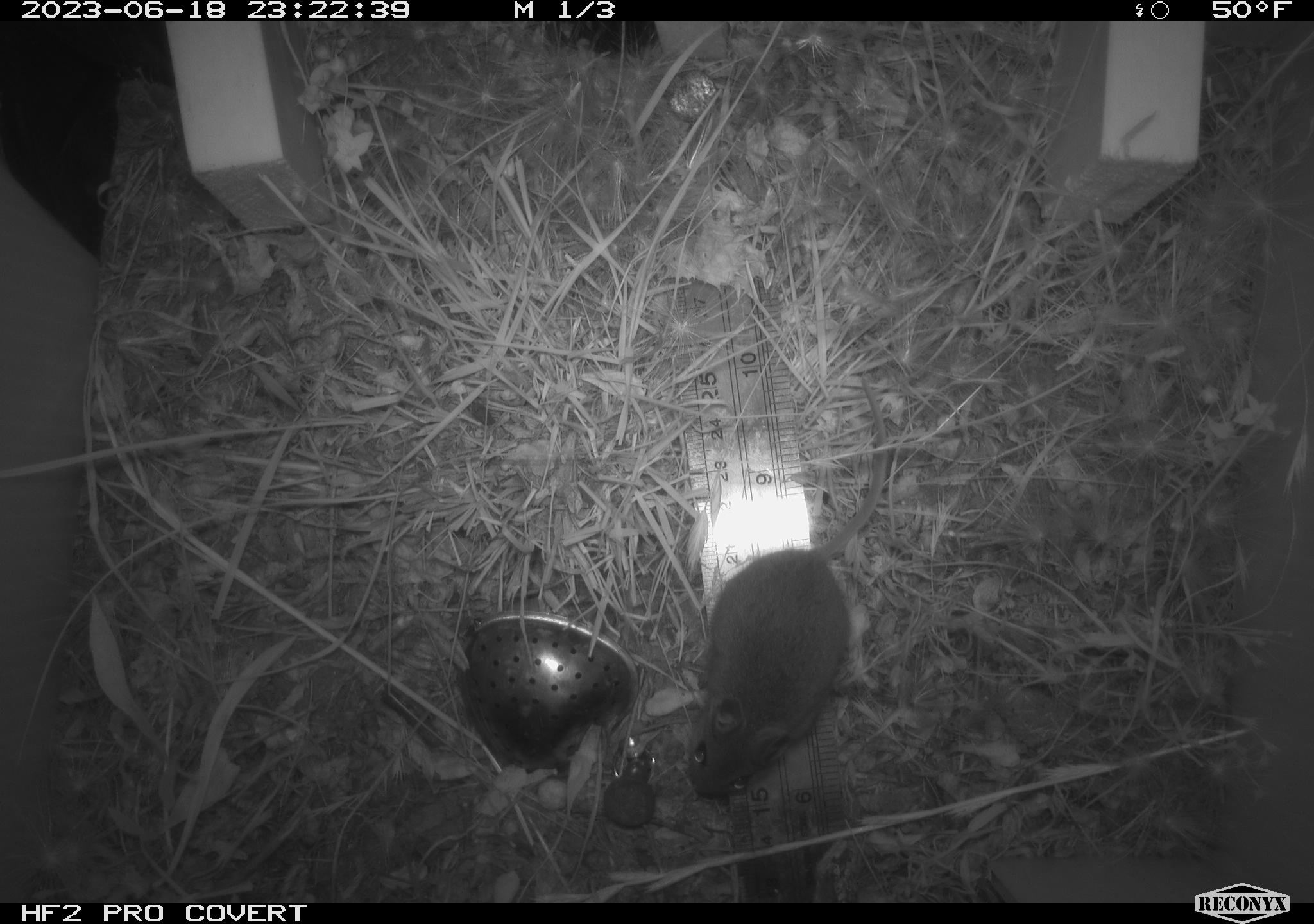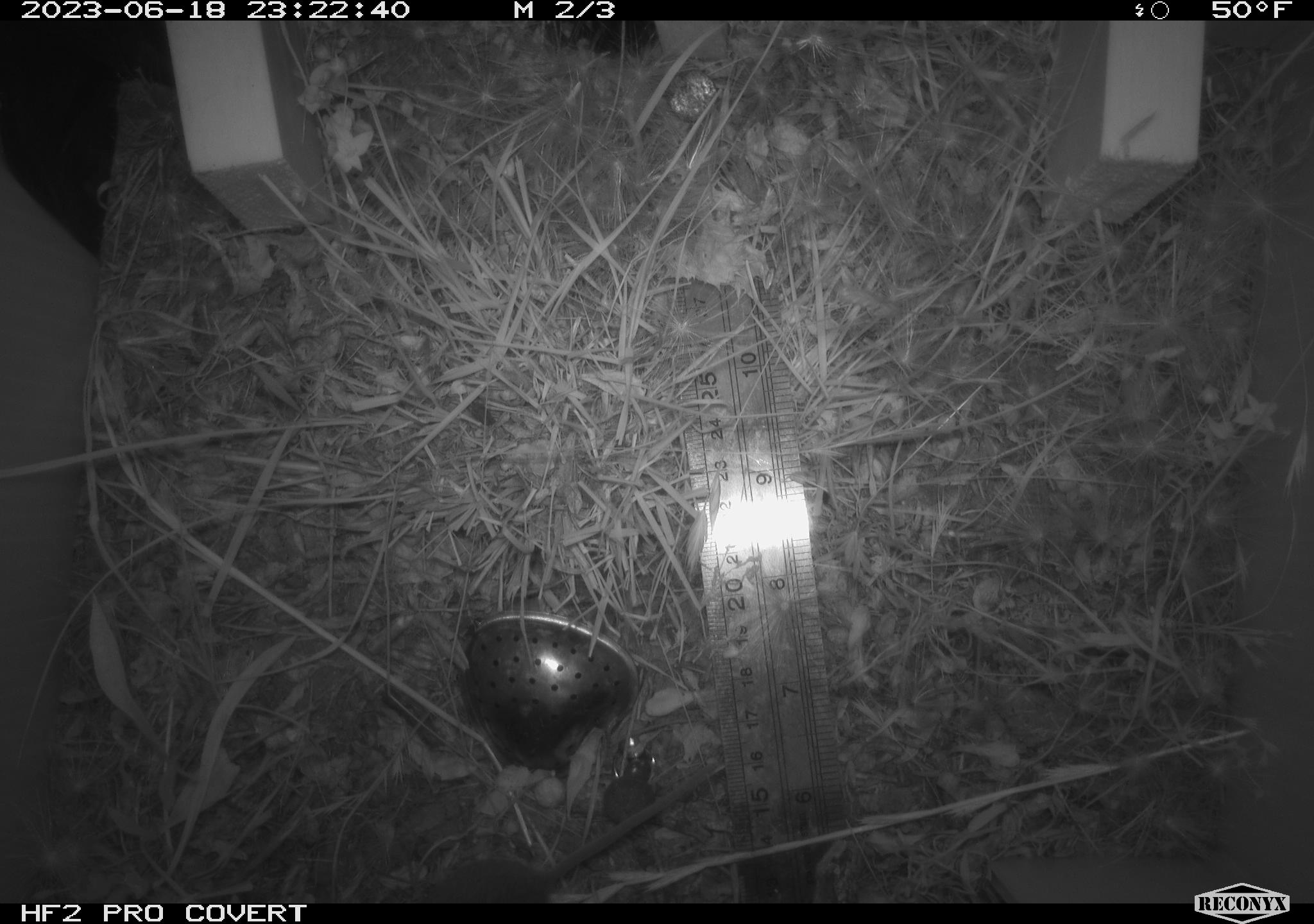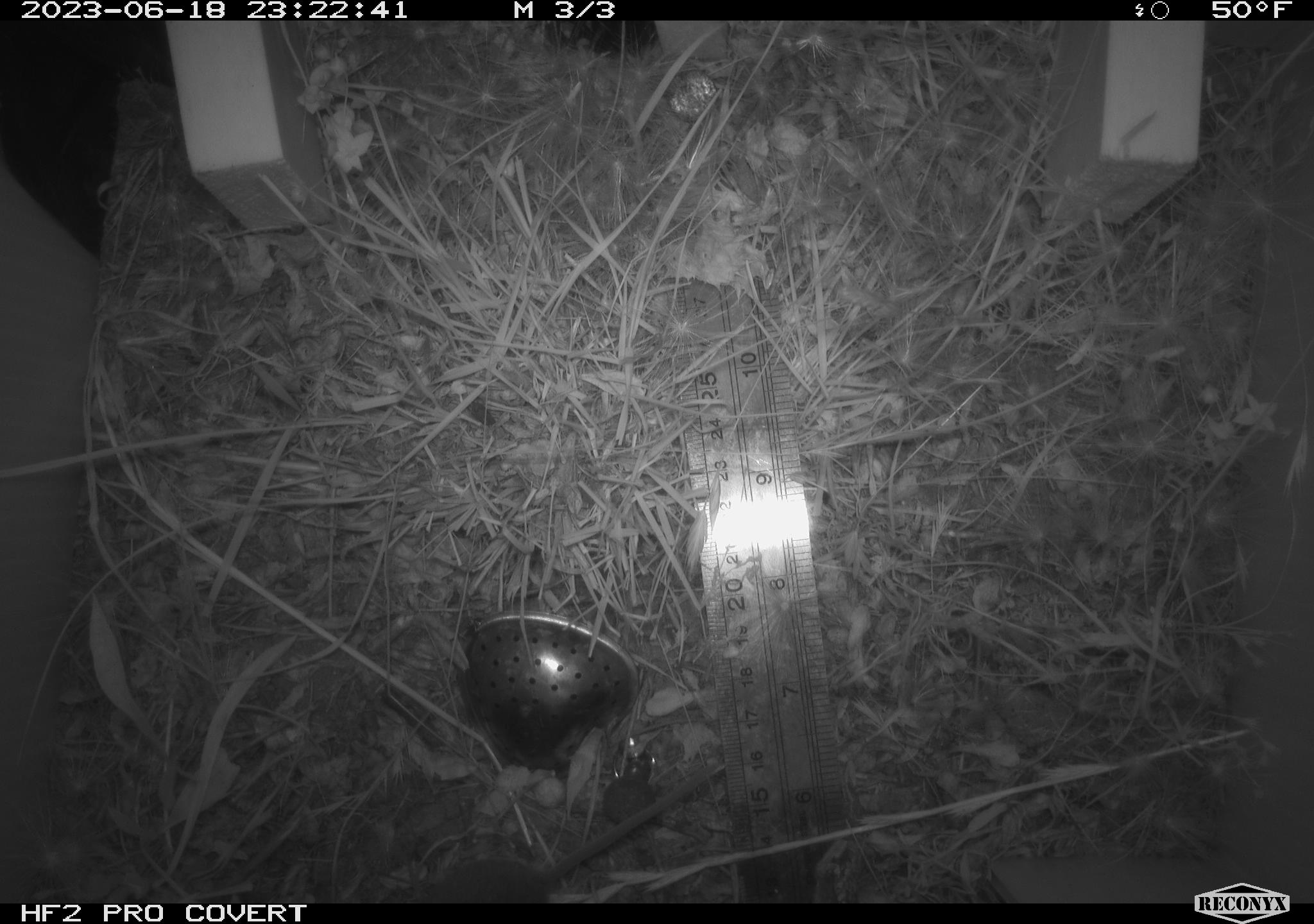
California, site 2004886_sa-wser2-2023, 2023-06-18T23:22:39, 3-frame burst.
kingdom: Animalia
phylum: Chordata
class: Mammalia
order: Rodentia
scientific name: Rodentia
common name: mouse species